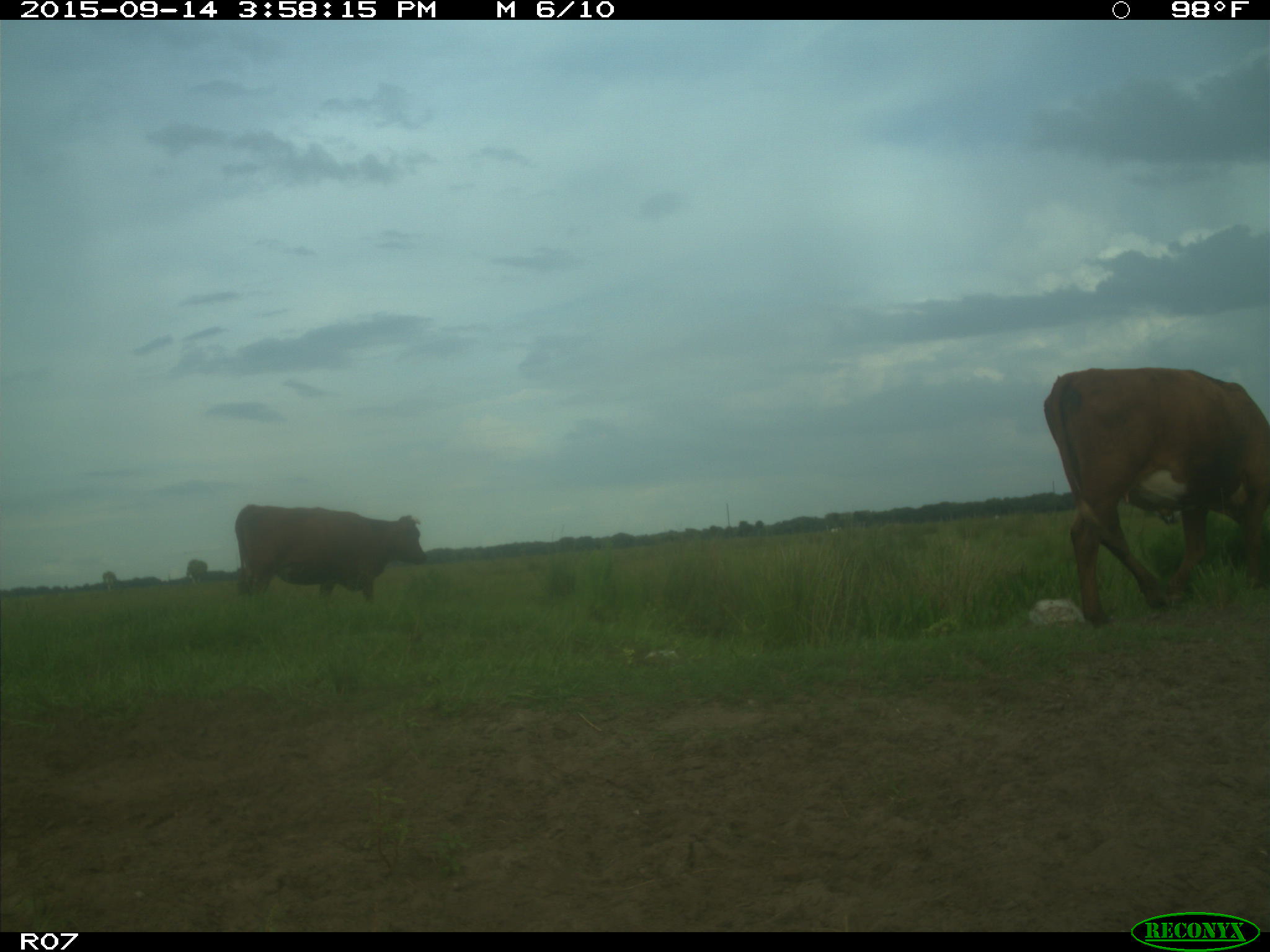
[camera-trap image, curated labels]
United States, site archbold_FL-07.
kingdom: Animalia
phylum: Chordata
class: Mammalia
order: Artiodactyla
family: Bovidae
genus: Bos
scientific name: Bos taurus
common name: domestic cow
Bos taurus (domestic cow).